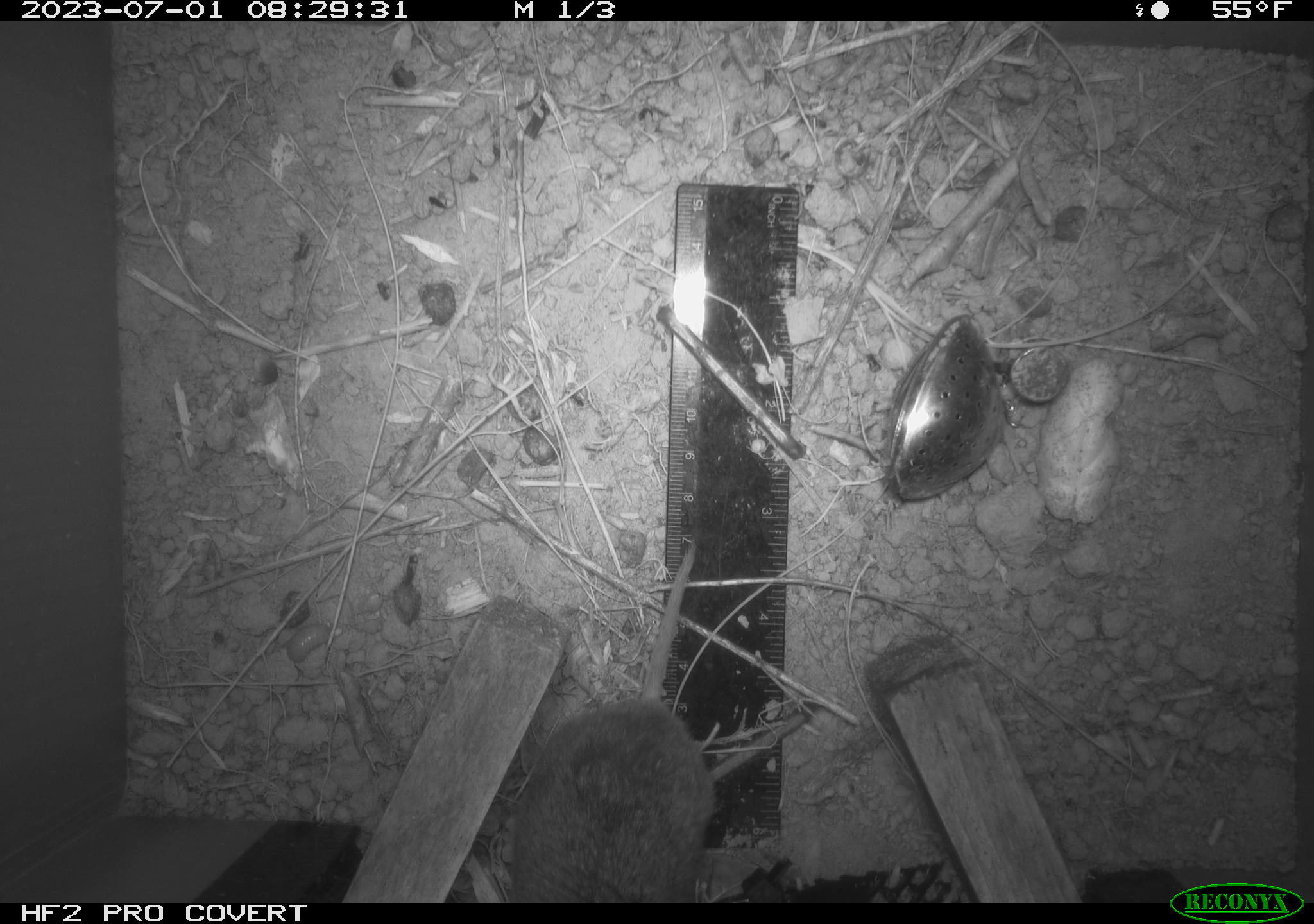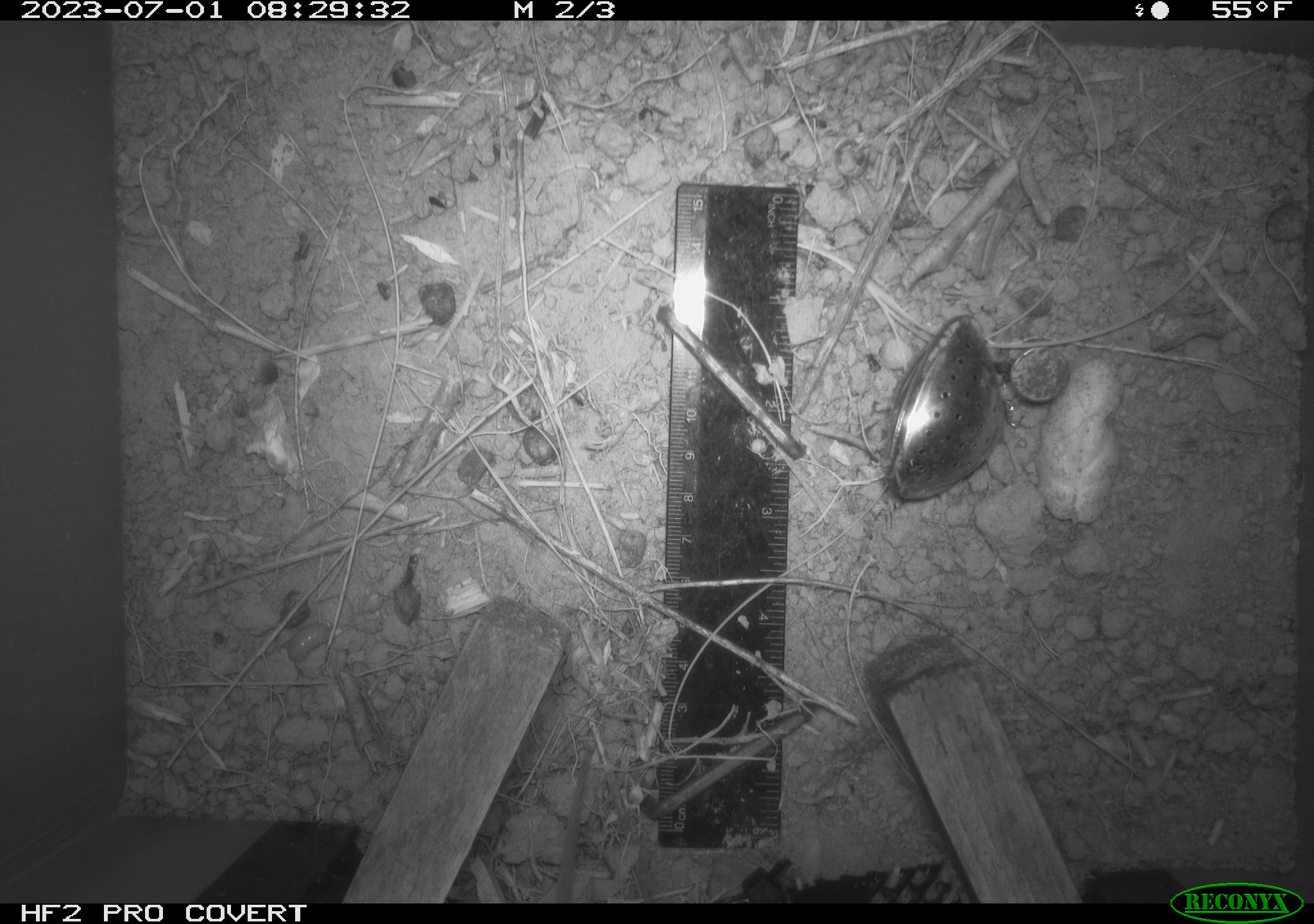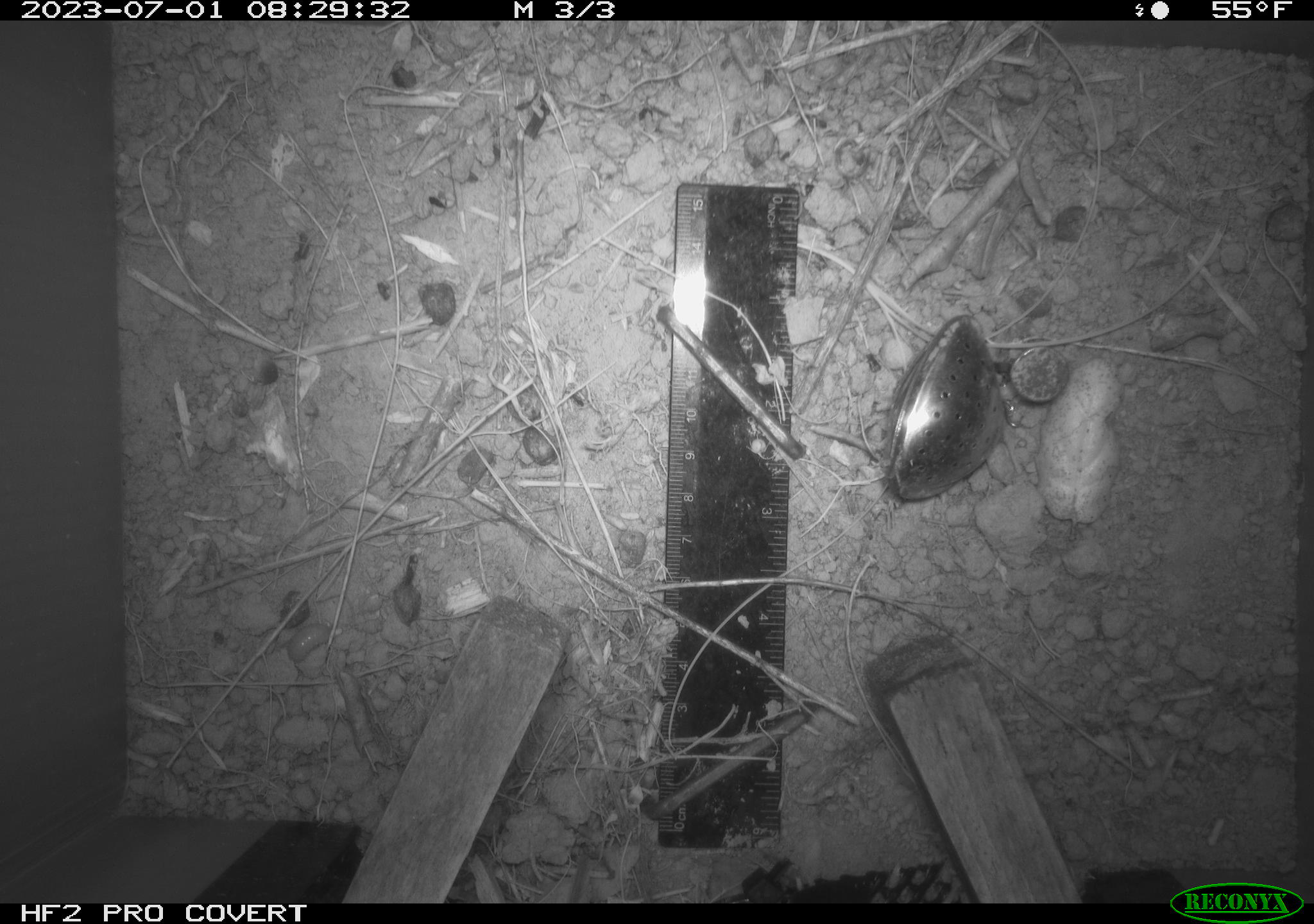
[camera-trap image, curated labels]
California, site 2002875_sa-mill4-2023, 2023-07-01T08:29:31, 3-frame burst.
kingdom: Animalia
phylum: Chordata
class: Mammalia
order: Rodentia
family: Cricetidae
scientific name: Arvicolinae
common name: voles, lemmings, and muskrats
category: arvicolinae subfamily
Arvicolinae subfamily (voles, lemmings, and muskrats) (Arvicolinae).